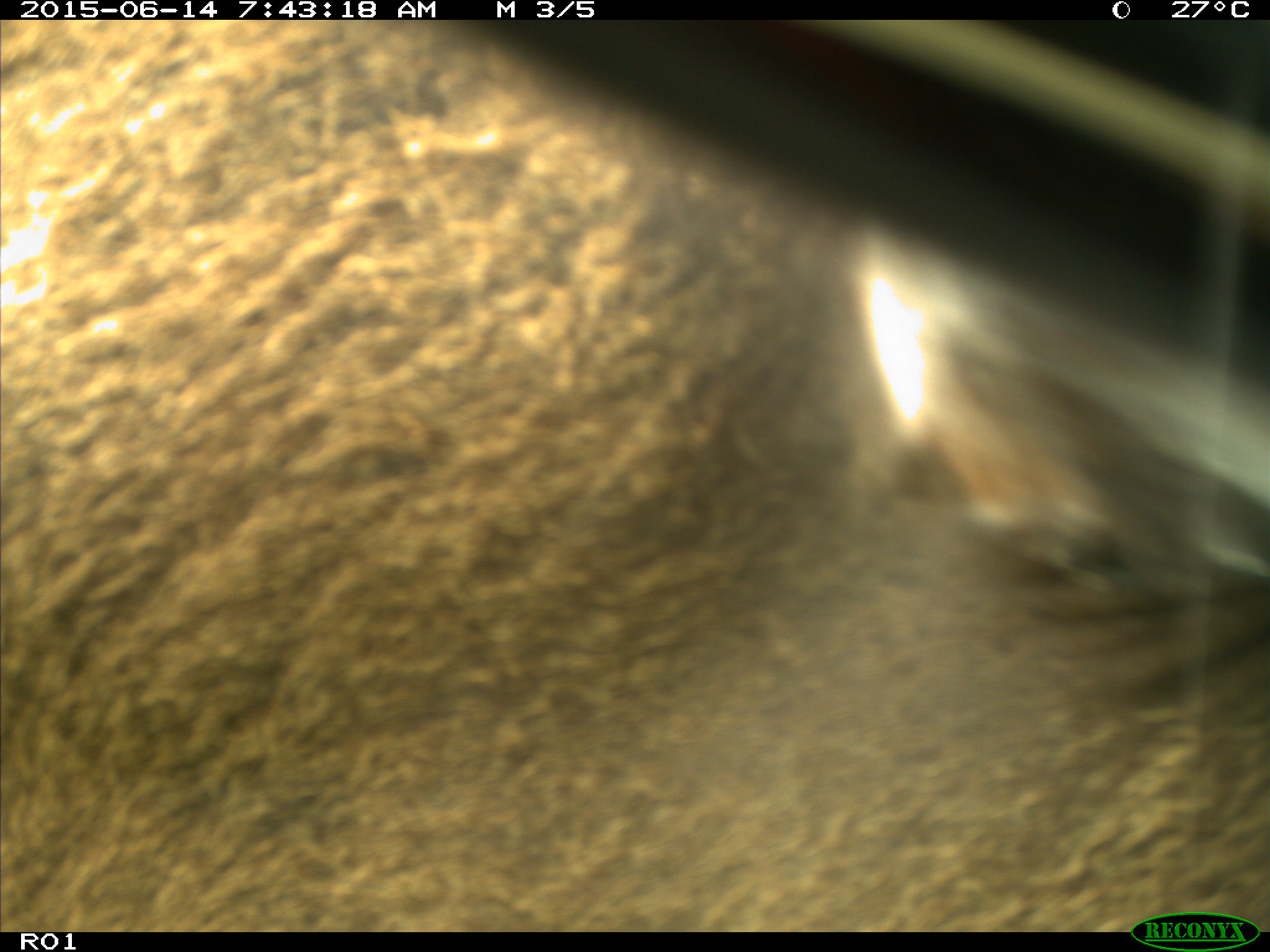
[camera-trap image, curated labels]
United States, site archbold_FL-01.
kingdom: Animalia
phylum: Chordata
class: Mammalia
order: Artiodactyla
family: Bovidae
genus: Bos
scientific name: Bos taurus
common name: domestic cow